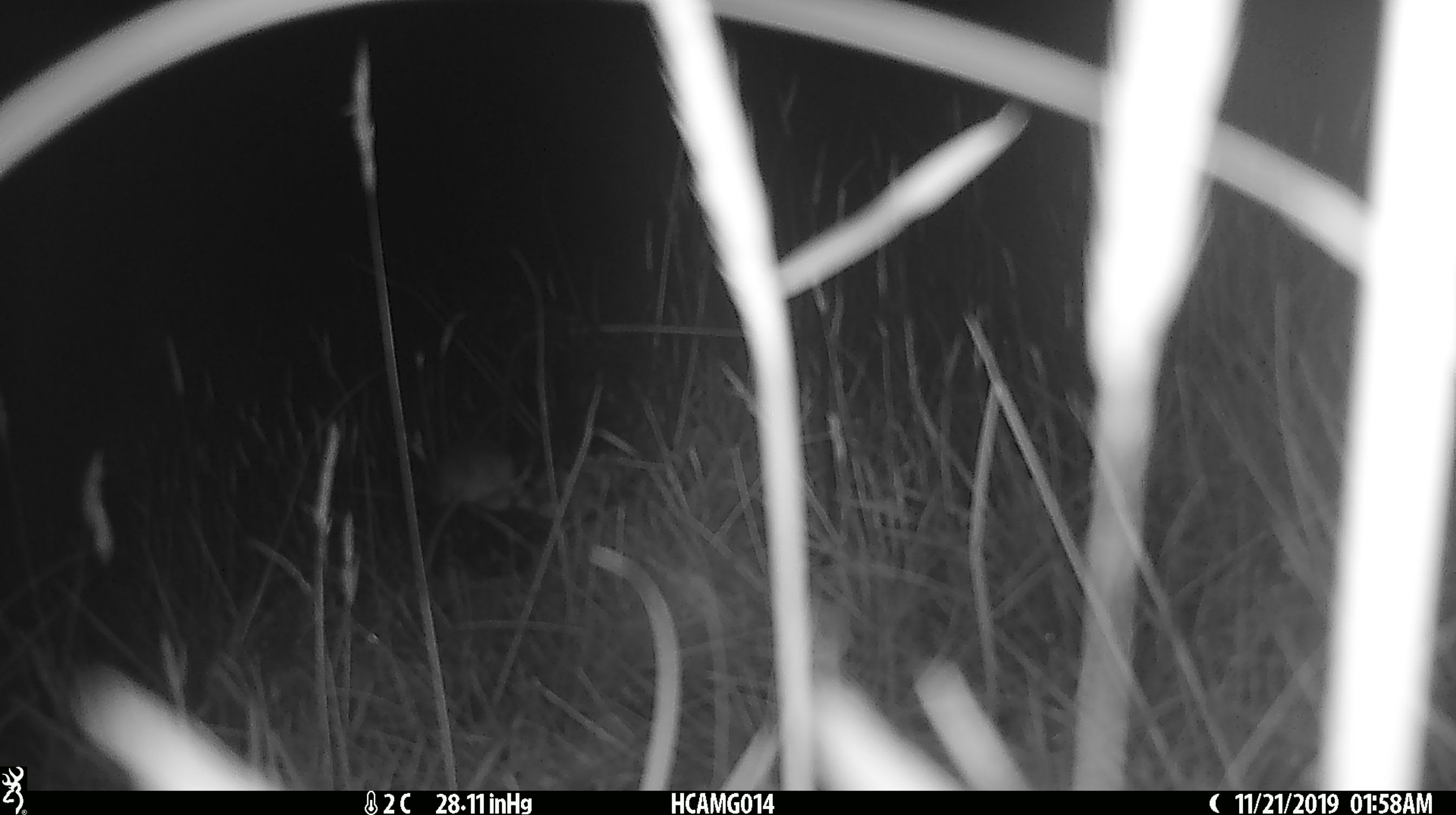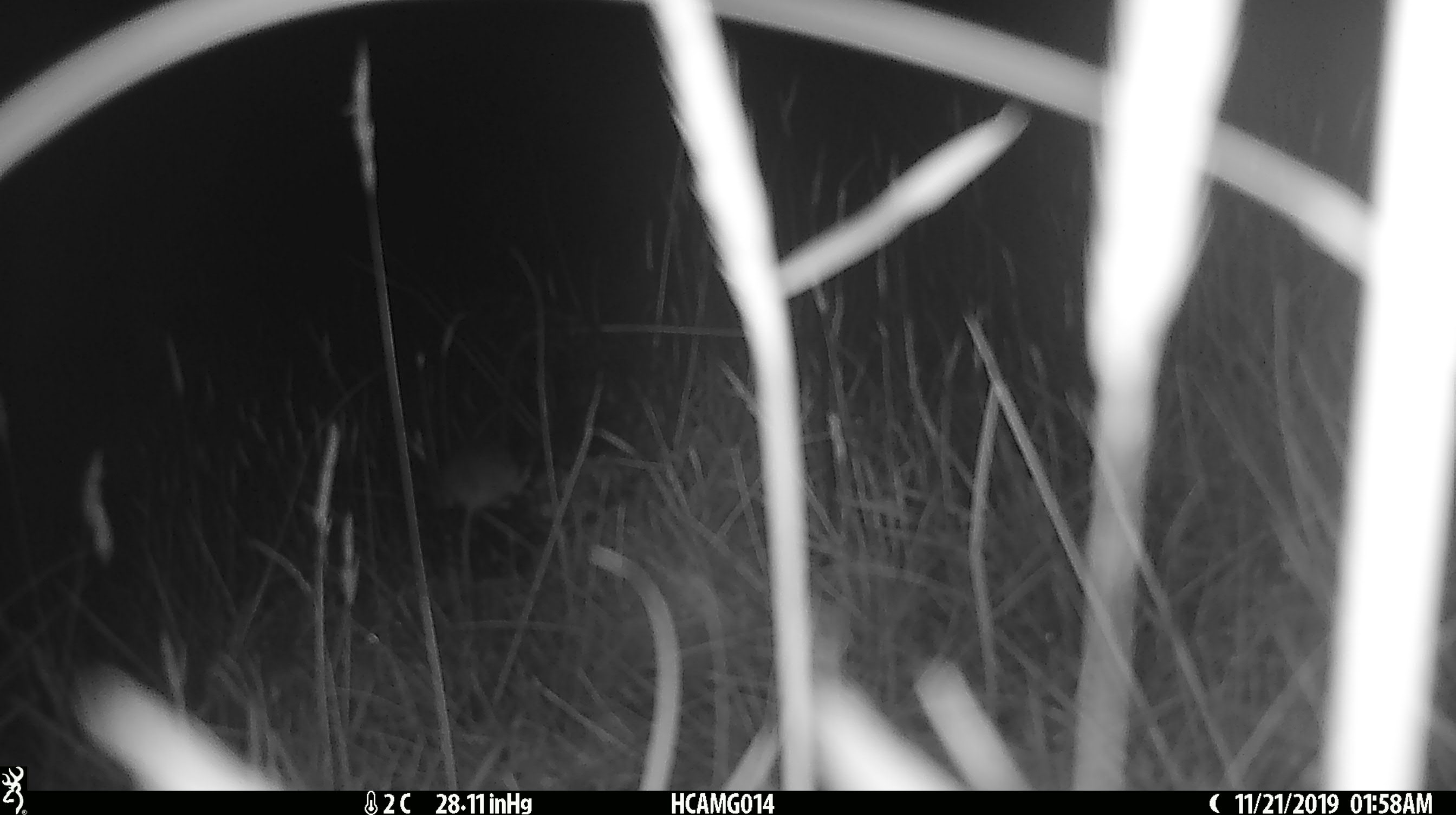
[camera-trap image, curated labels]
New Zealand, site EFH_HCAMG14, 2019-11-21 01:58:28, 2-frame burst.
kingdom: Animalia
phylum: Chordata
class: Mammalia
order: Rodentia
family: Muridae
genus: Mus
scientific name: Mus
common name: mouse